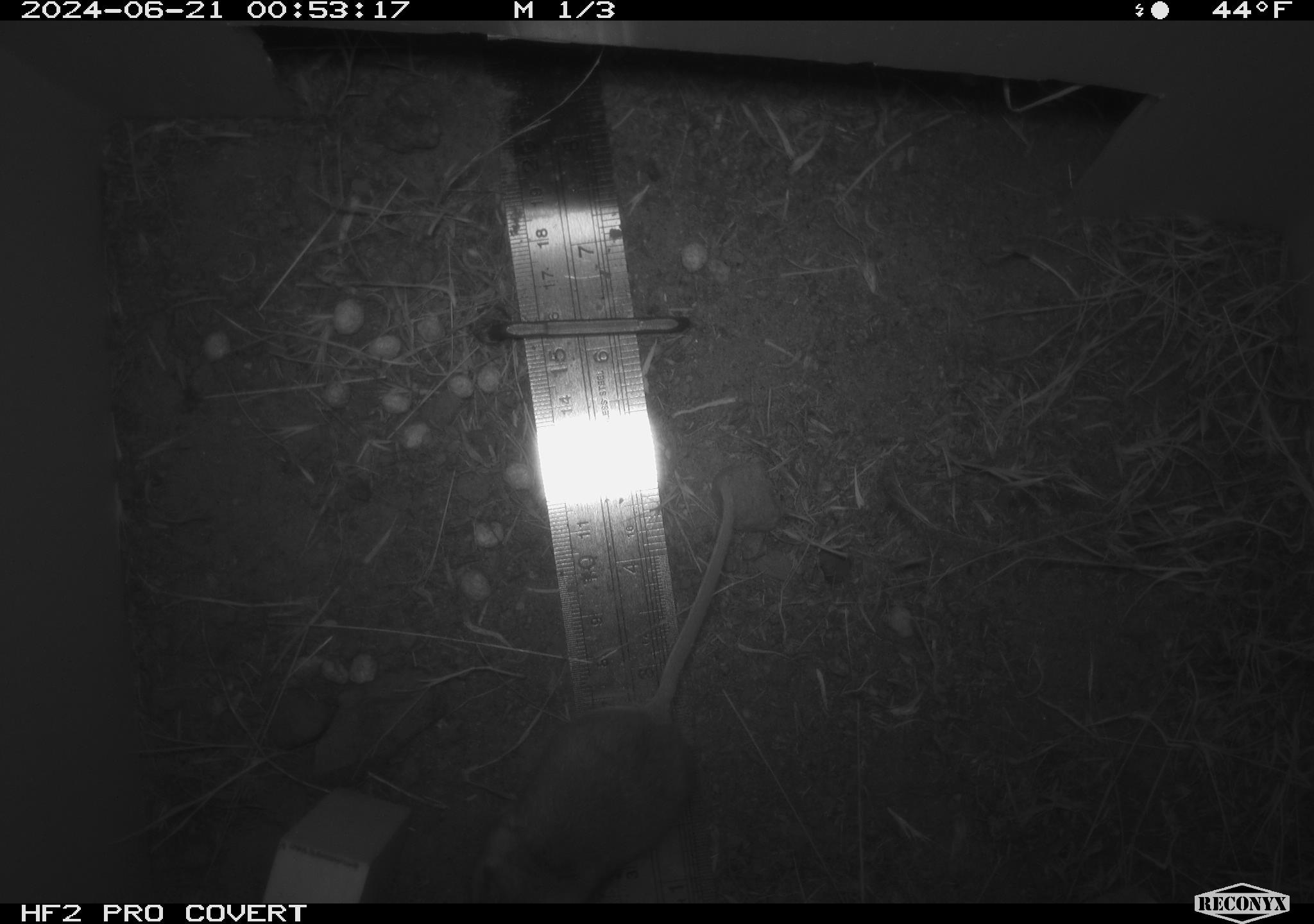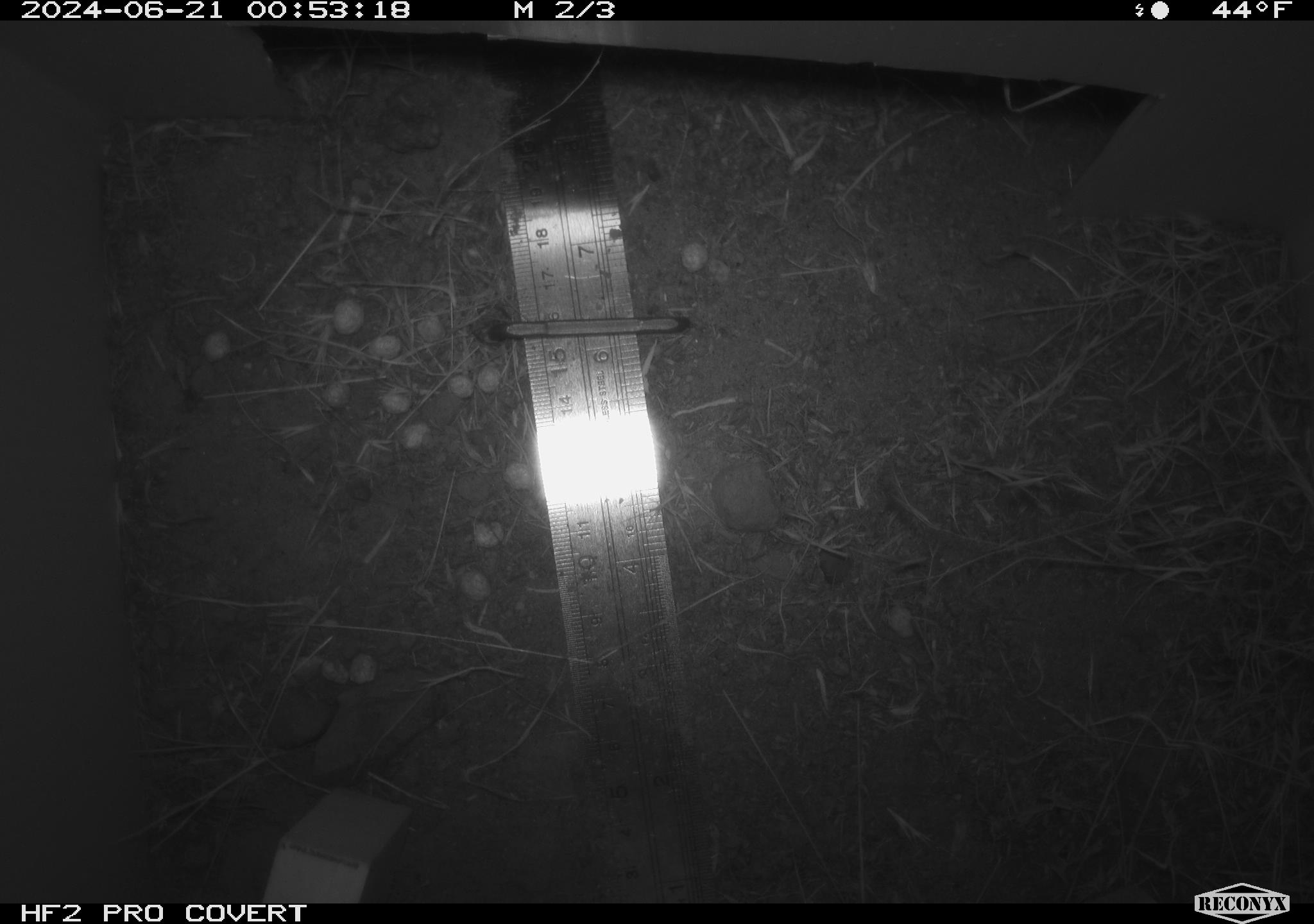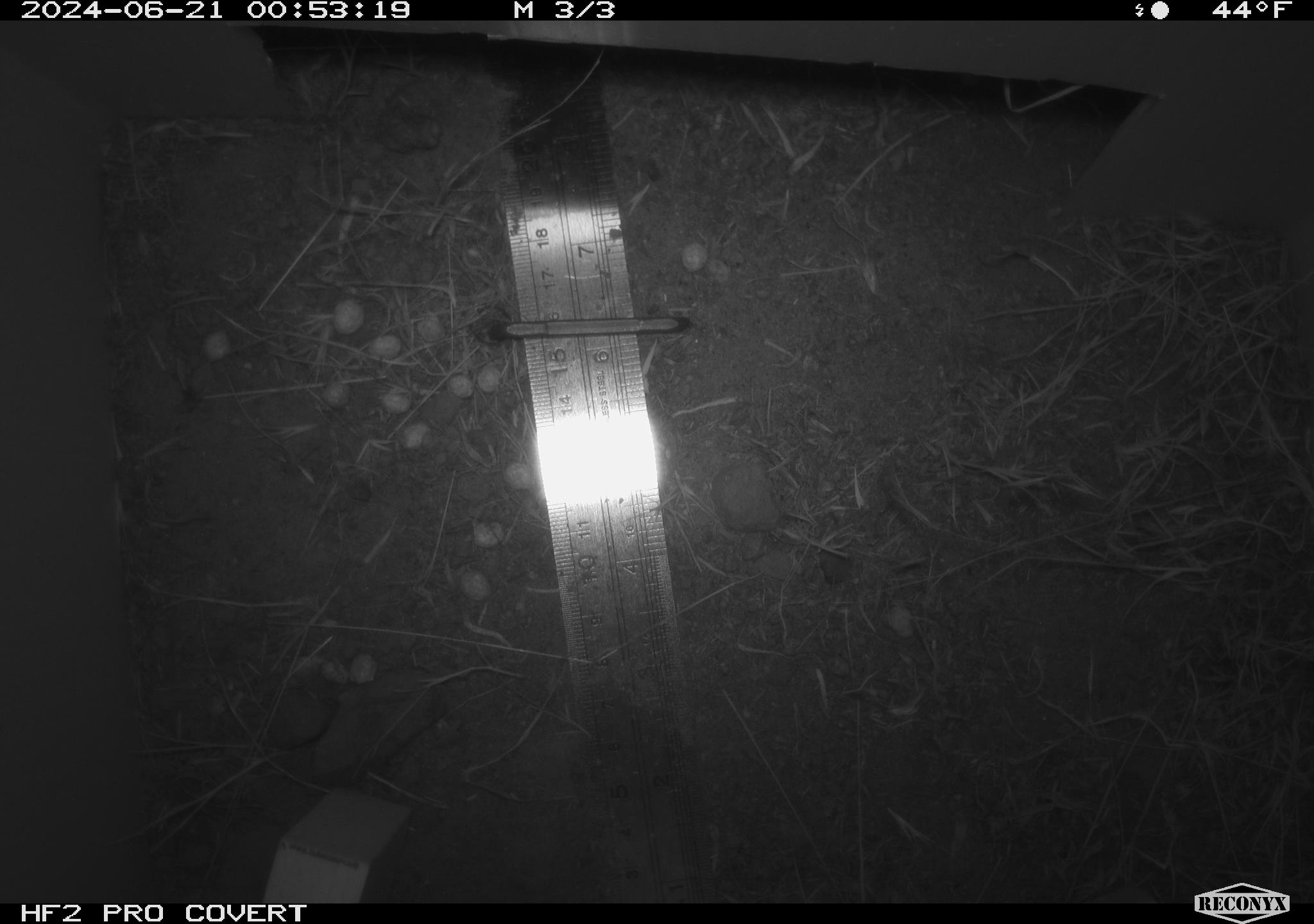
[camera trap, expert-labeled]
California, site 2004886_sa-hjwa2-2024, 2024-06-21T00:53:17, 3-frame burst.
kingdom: Animalia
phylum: Chordata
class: Mammalia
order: Rodentia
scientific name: Rodentia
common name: rodent